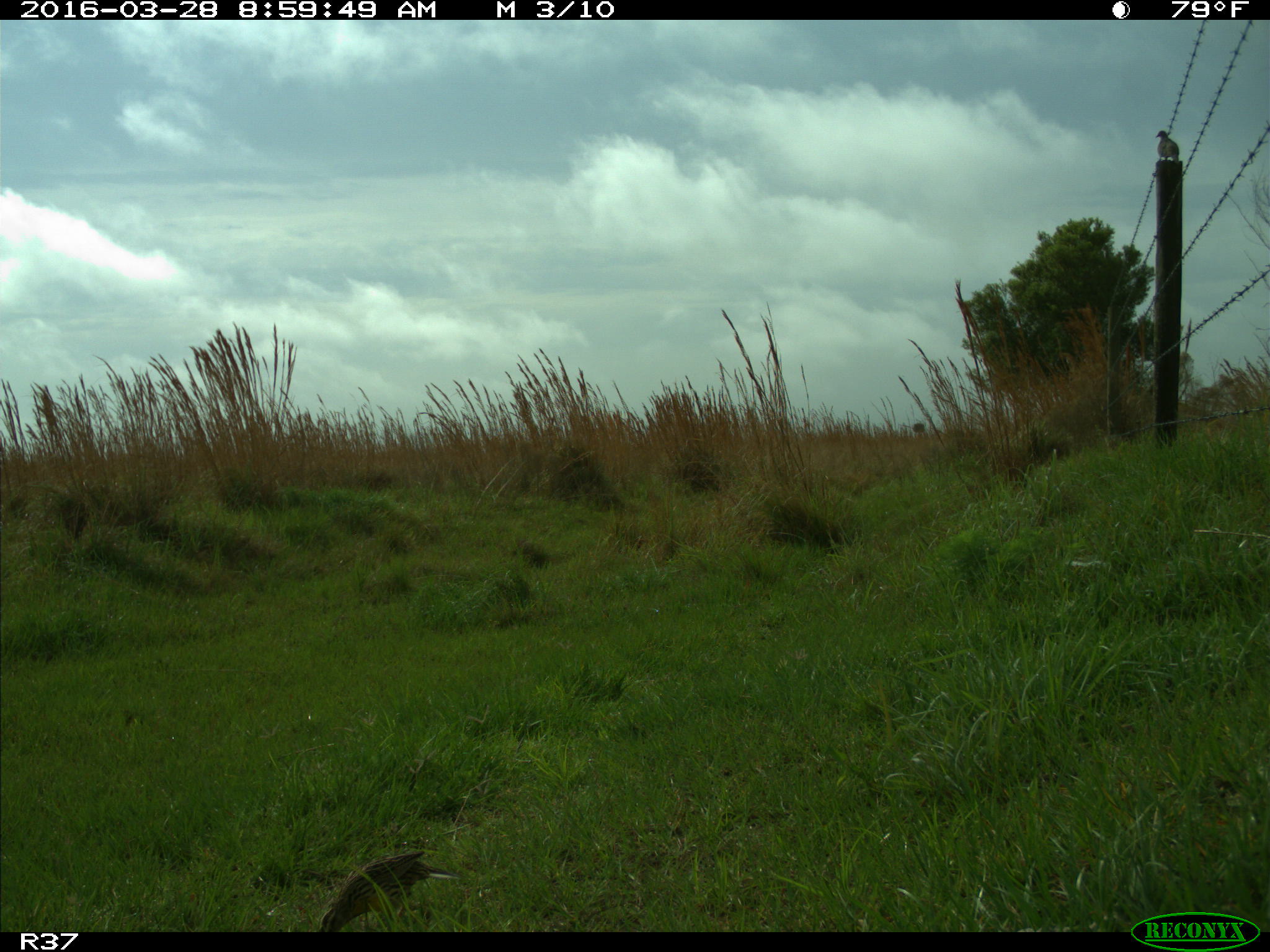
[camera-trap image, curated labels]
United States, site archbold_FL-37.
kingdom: Animalia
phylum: Chordata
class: Aves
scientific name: Aves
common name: birds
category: unidentified bird